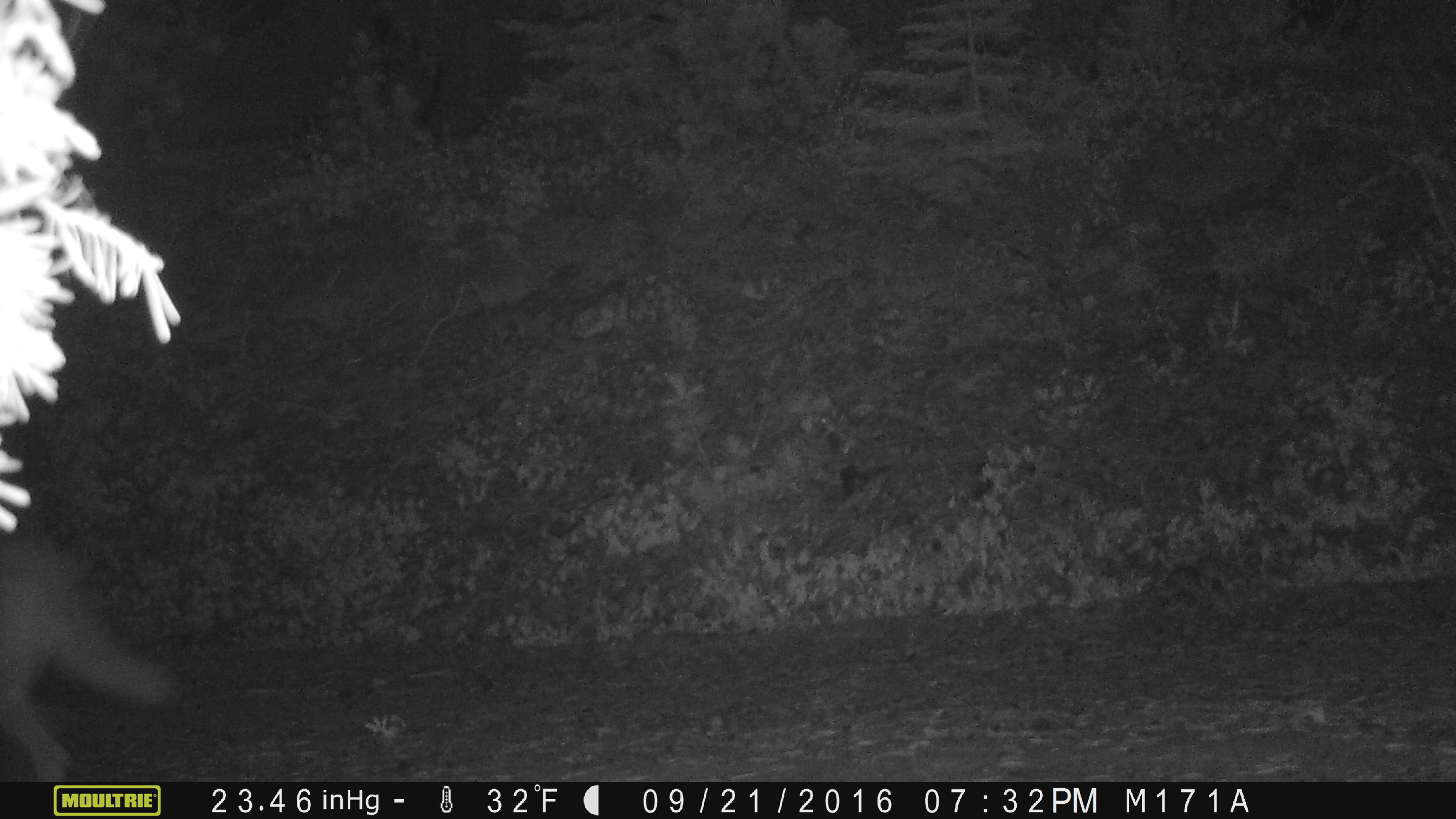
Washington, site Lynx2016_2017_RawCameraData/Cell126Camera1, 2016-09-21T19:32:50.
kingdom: Animalia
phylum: Chordata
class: Mammalia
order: Carnivora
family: Canidae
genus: Canis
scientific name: Canis latrans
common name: coyote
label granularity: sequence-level